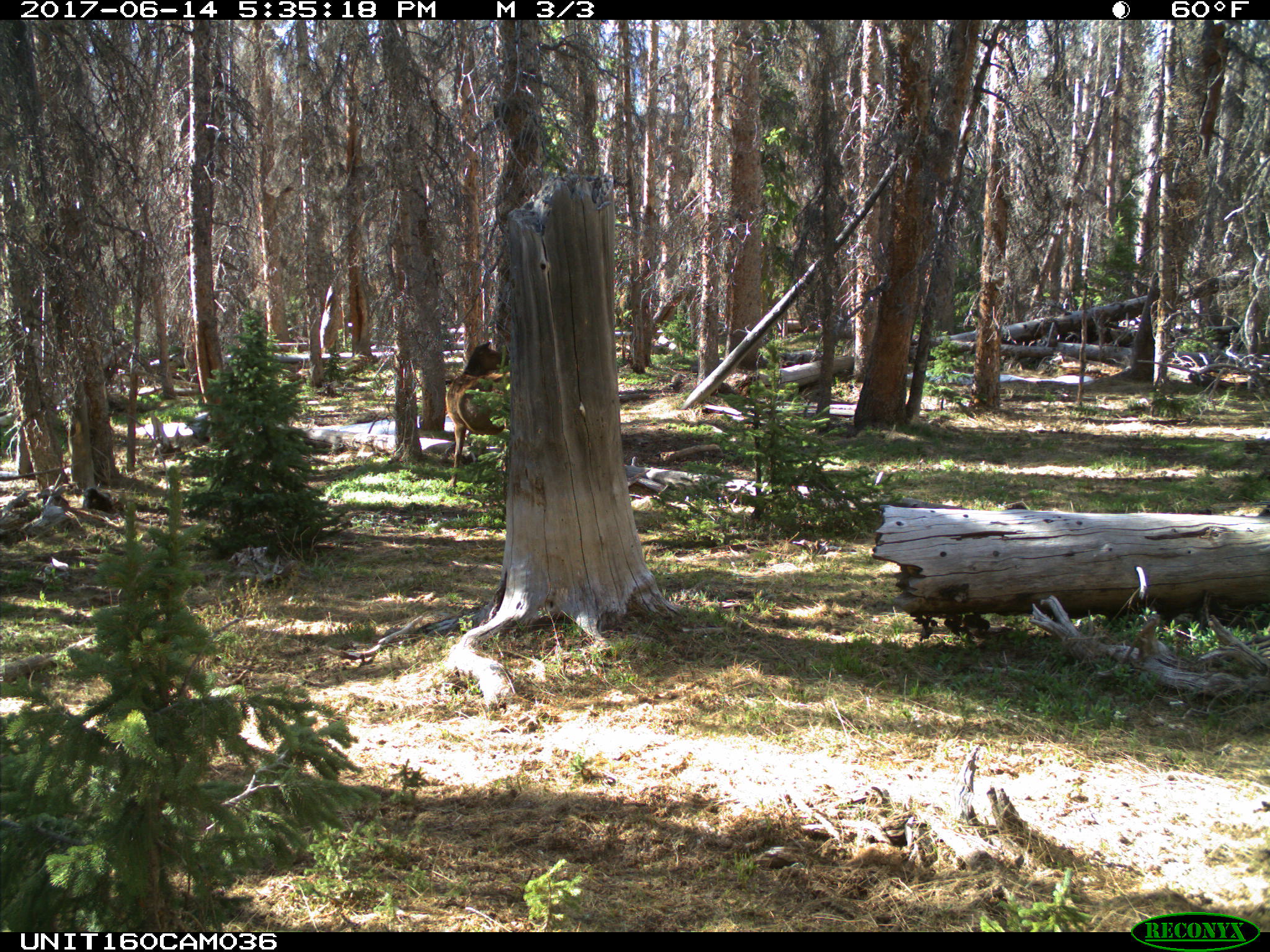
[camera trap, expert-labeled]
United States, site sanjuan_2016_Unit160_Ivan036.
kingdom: Animalia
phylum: Chordata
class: Mammalia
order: Artiodactyla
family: Cervidae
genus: Cervus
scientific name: Cervus elaphus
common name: red deer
Cervus elaphus (red deer).